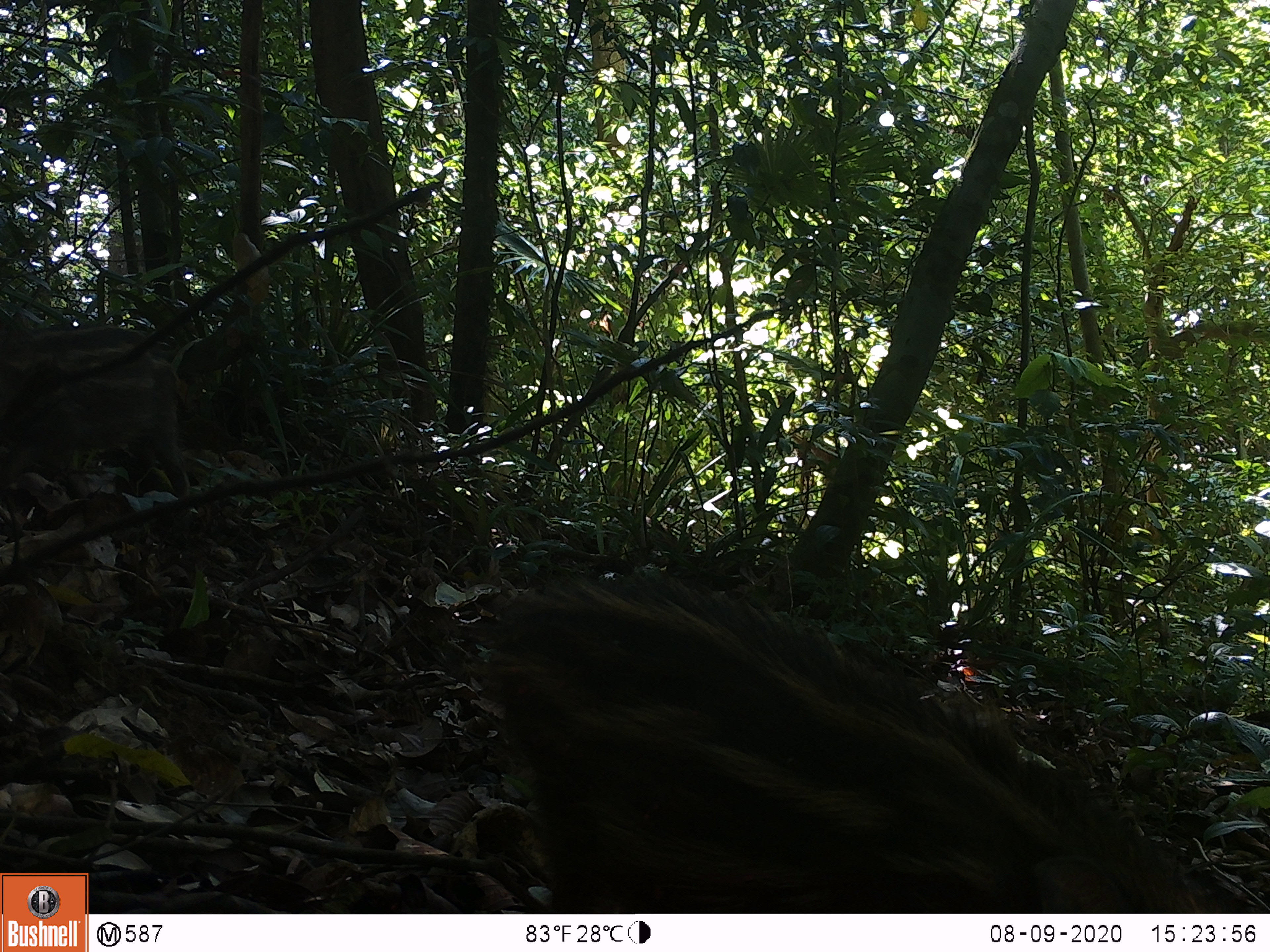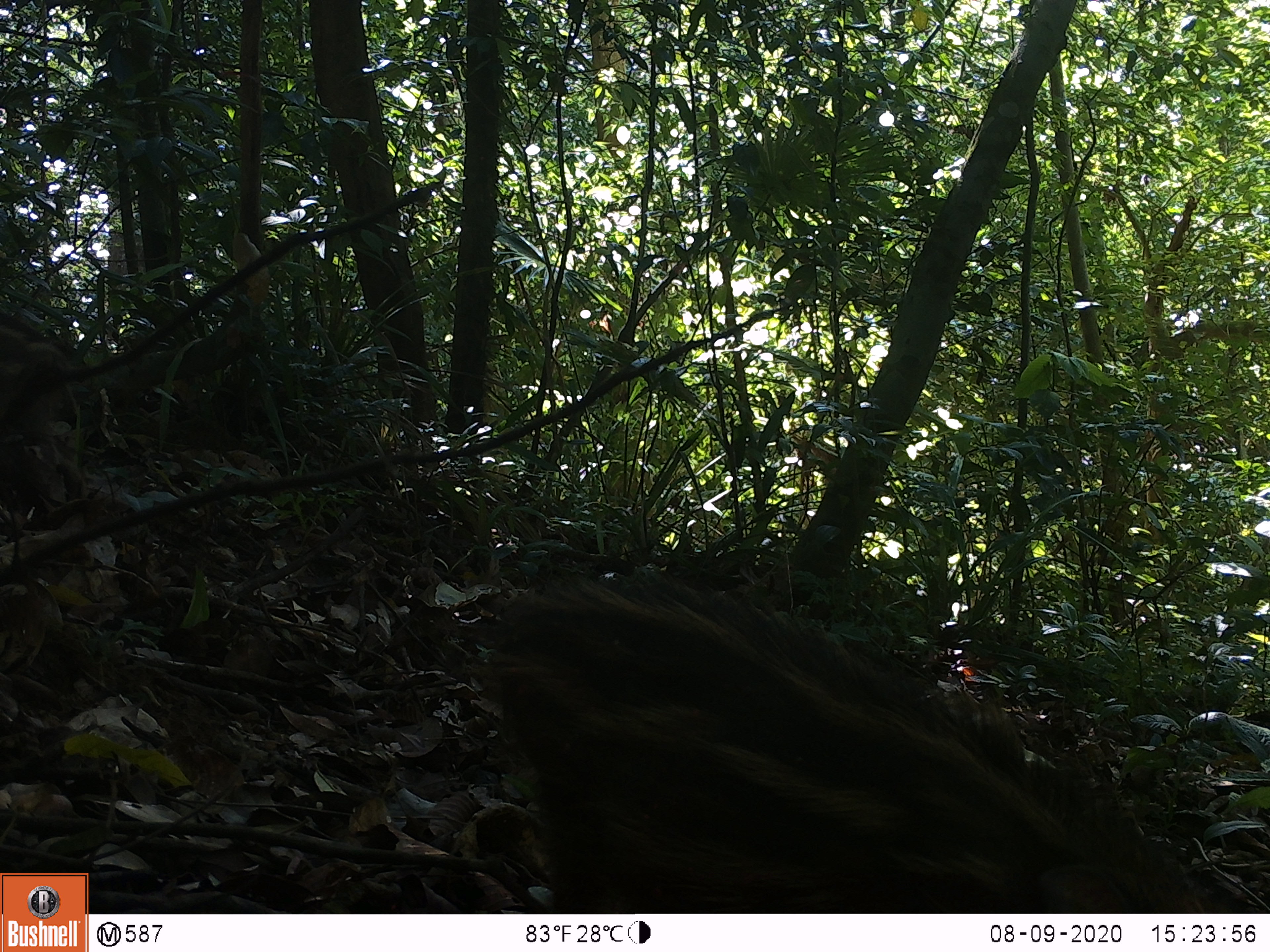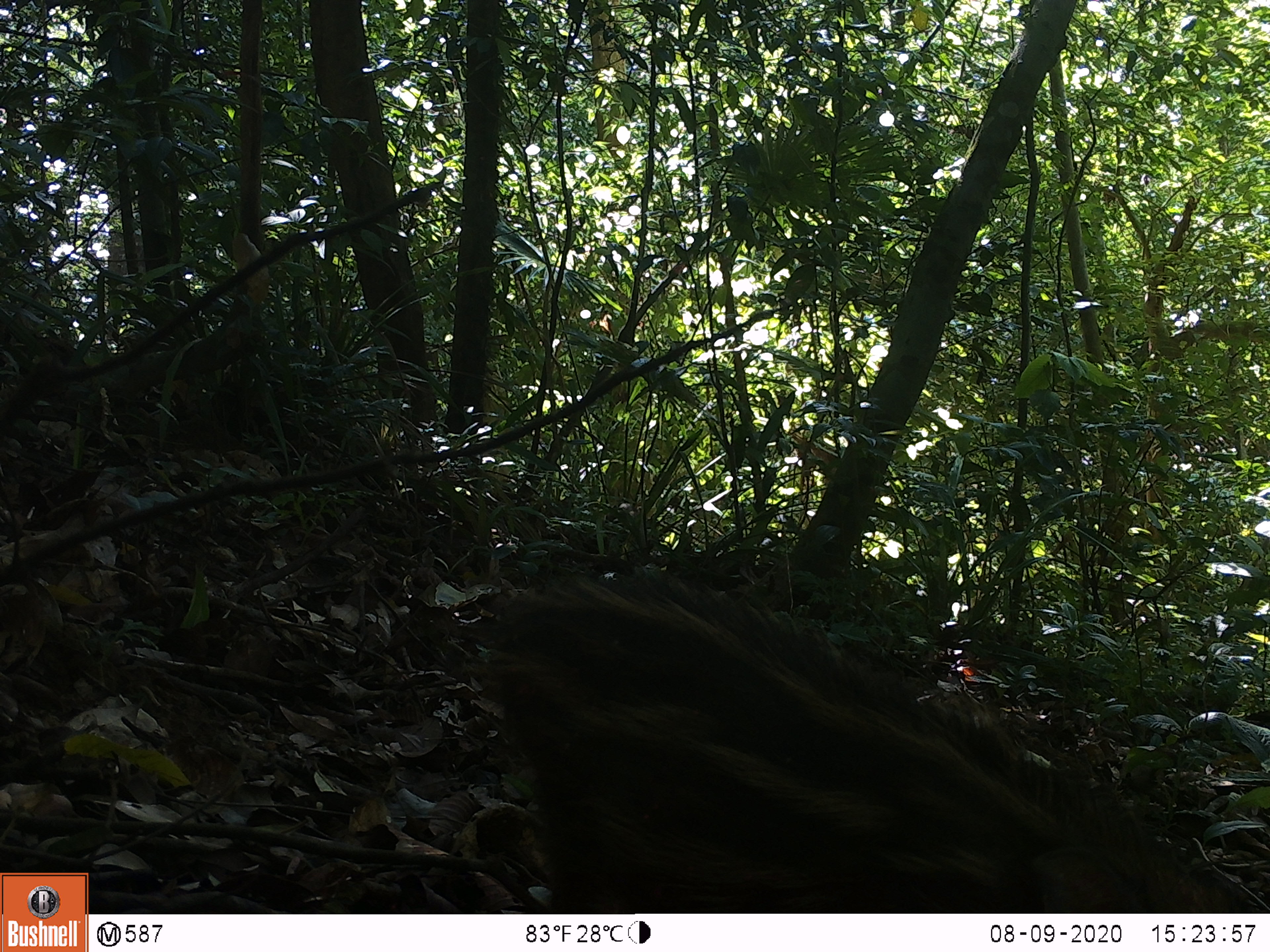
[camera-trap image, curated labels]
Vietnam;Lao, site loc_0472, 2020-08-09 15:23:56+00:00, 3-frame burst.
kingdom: Animalia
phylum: Chordata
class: Mammalia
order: Artiodactyla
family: Suidae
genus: Sus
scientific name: Sus scrofa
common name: eurasian wild pig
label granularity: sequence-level